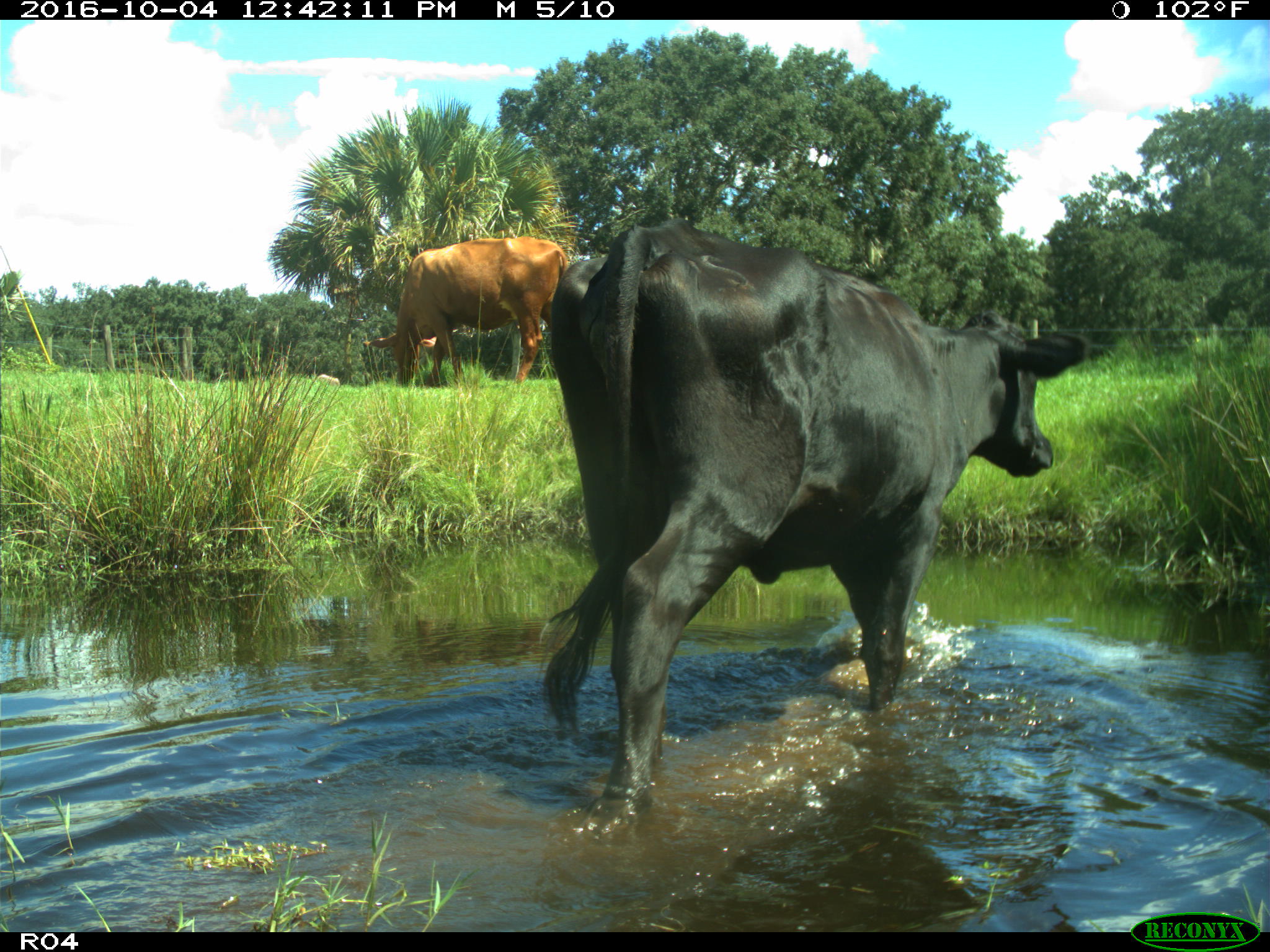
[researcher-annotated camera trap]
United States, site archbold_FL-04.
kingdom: Animalia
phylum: Chordata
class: Mammalia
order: Artiodactyla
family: Bovidae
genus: Bos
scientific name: Bos taurus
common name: domestic cow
Bos taurus (domestic cow).